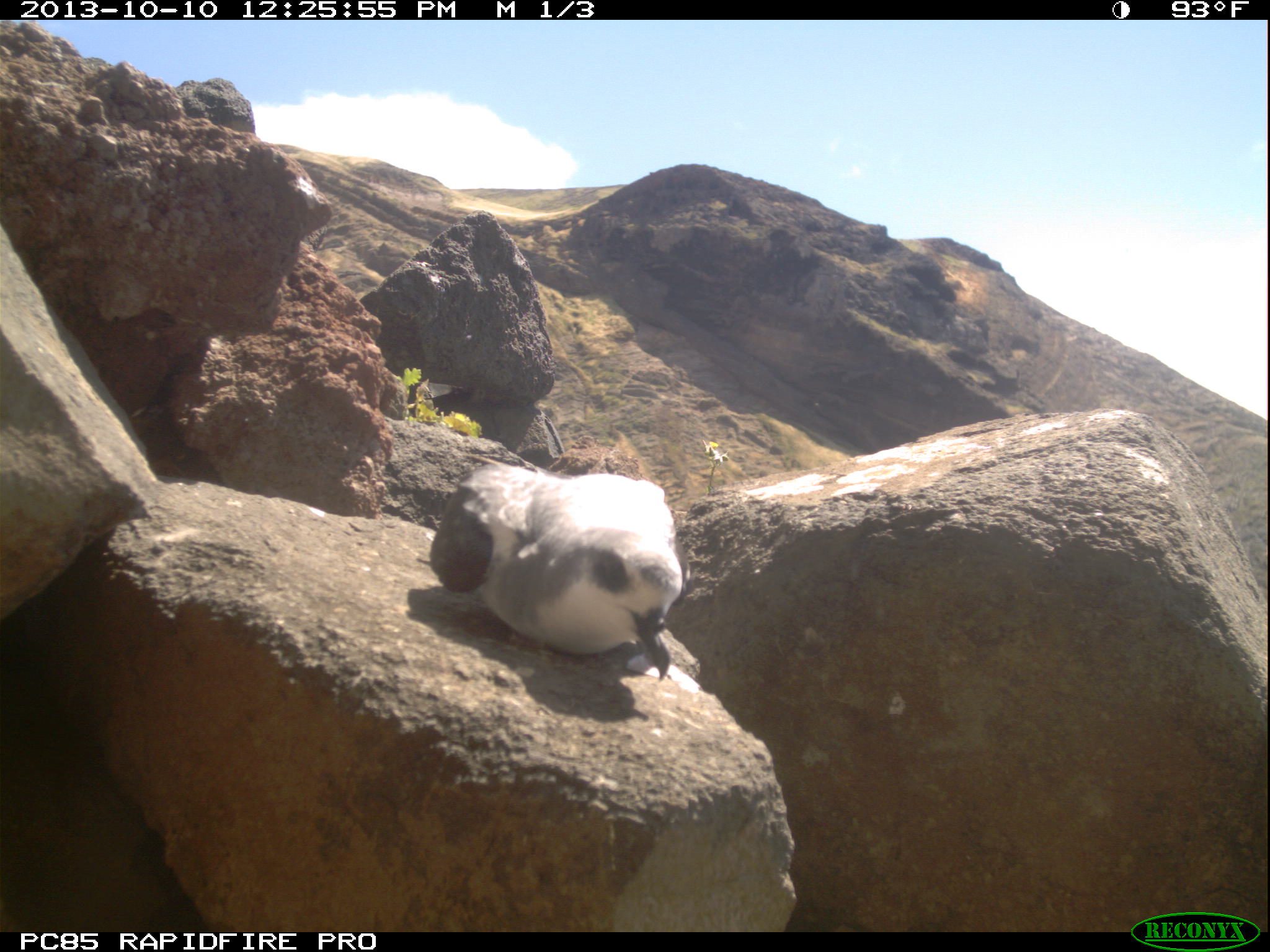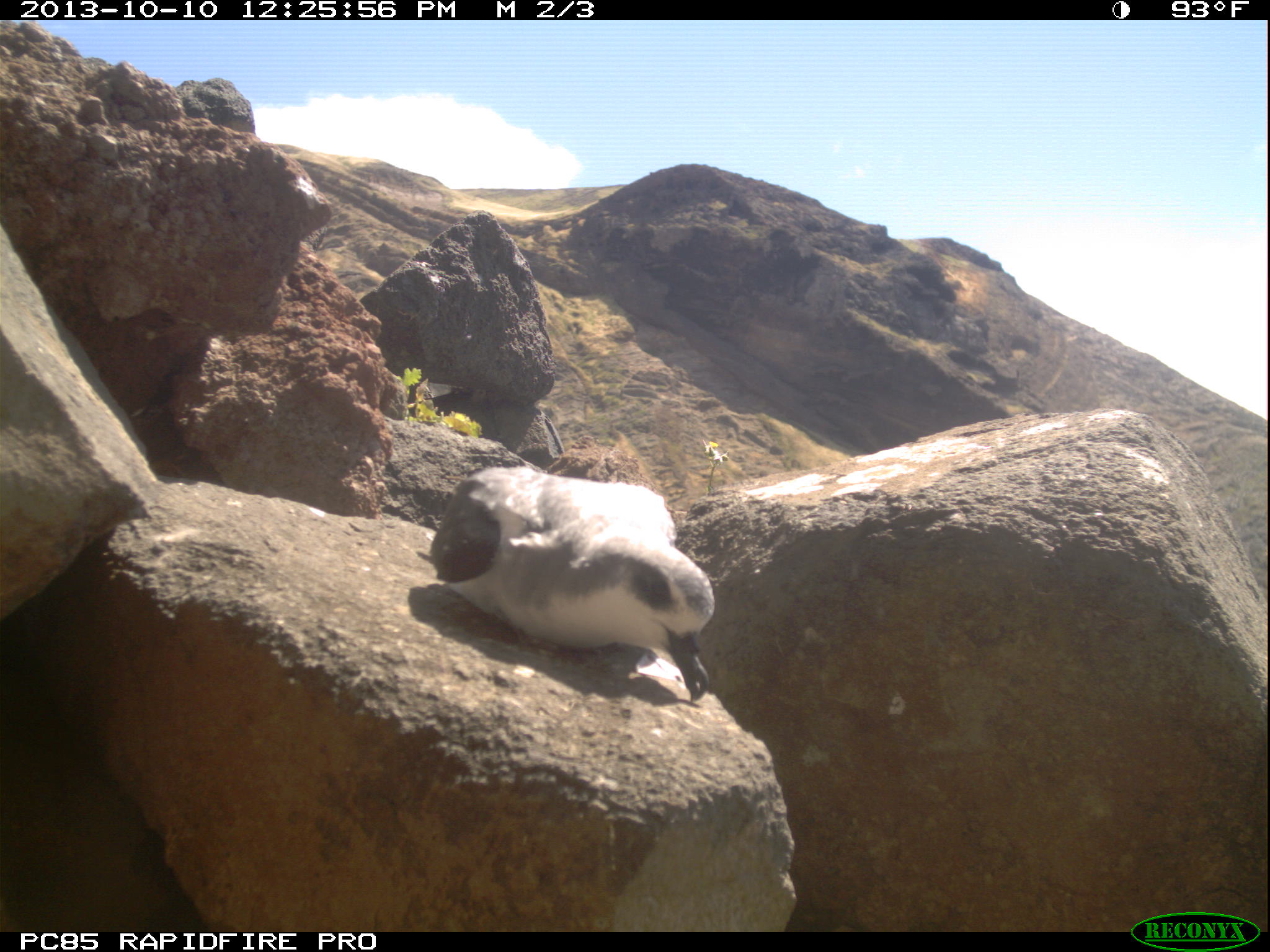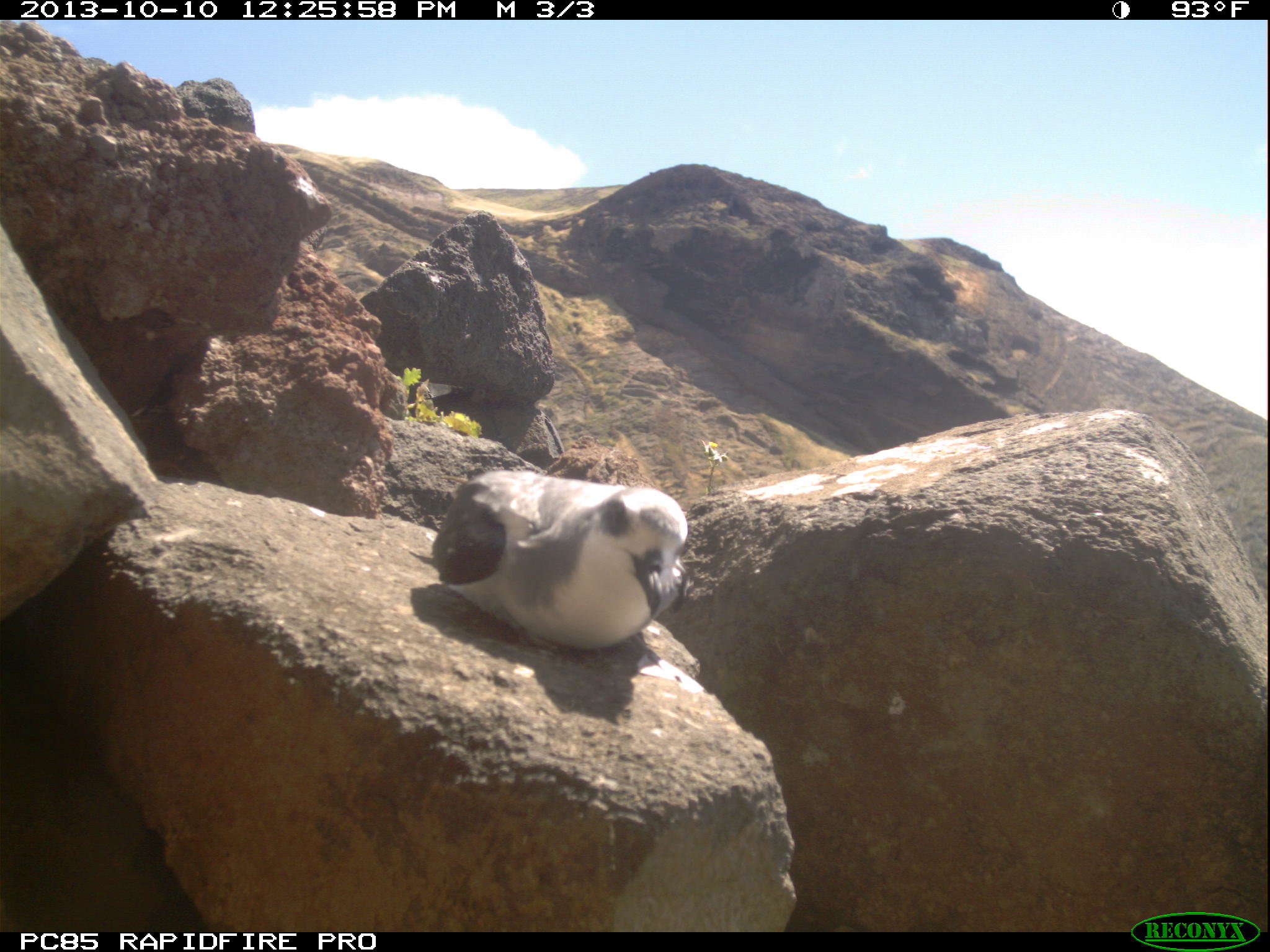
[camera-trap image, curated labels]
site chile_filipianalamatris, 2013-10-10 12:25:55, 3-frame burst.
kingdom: Animalia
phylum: Chordata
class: Aves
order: Procellariiformes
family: Procellariidae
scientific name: Procellariidae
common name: petrel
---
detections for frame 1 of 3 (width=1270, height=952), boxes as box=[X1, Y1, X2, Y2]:
petrel: box=[421, 457, 686, 684]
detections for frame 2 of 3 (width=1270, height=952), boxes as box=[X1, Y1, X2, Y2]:
petrel: box=[413, 462, 719, 708]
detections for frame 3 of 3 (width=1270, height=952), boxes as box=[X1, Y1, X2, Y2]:
petrel: box=[416, 465, 690, 655]